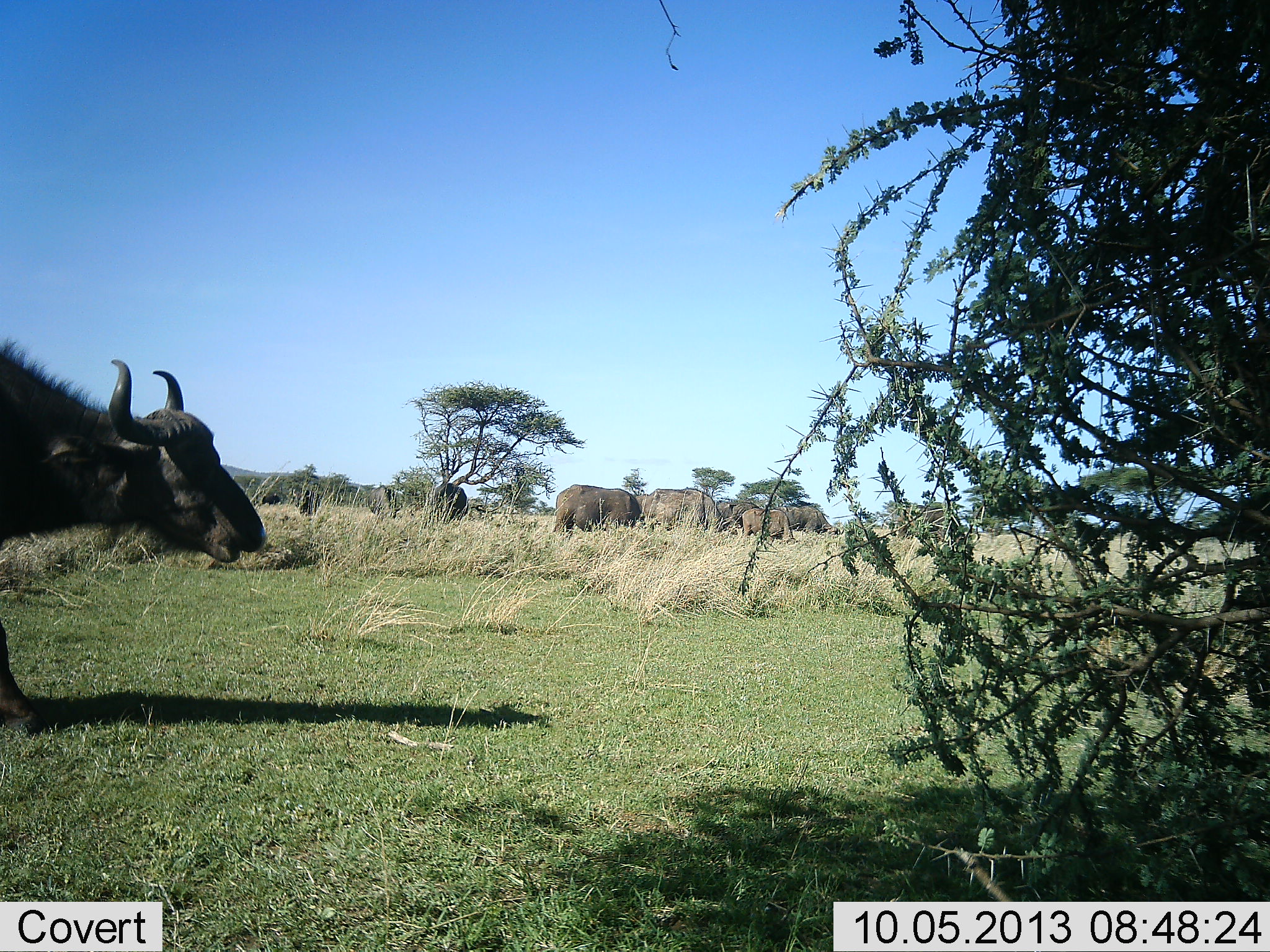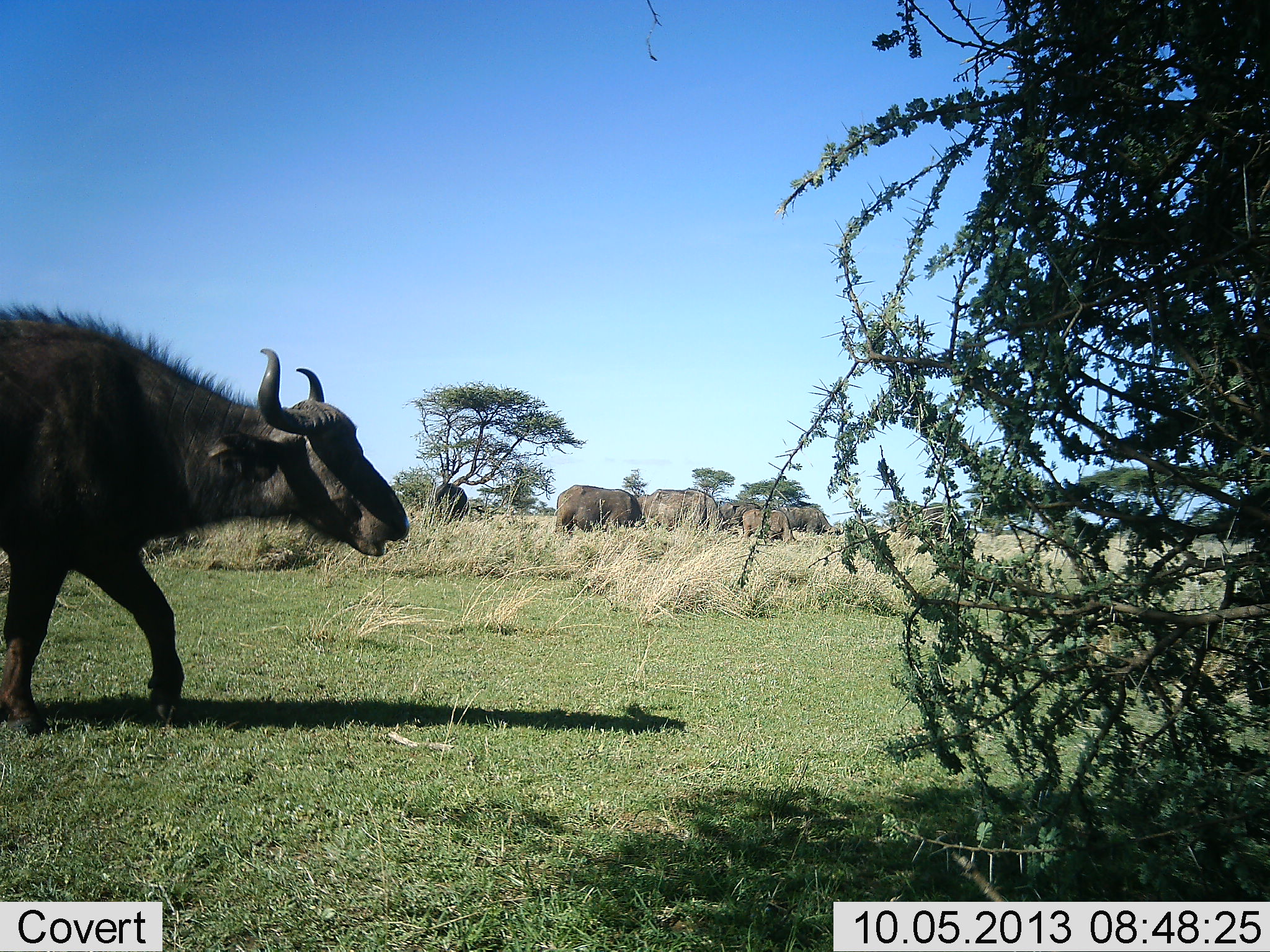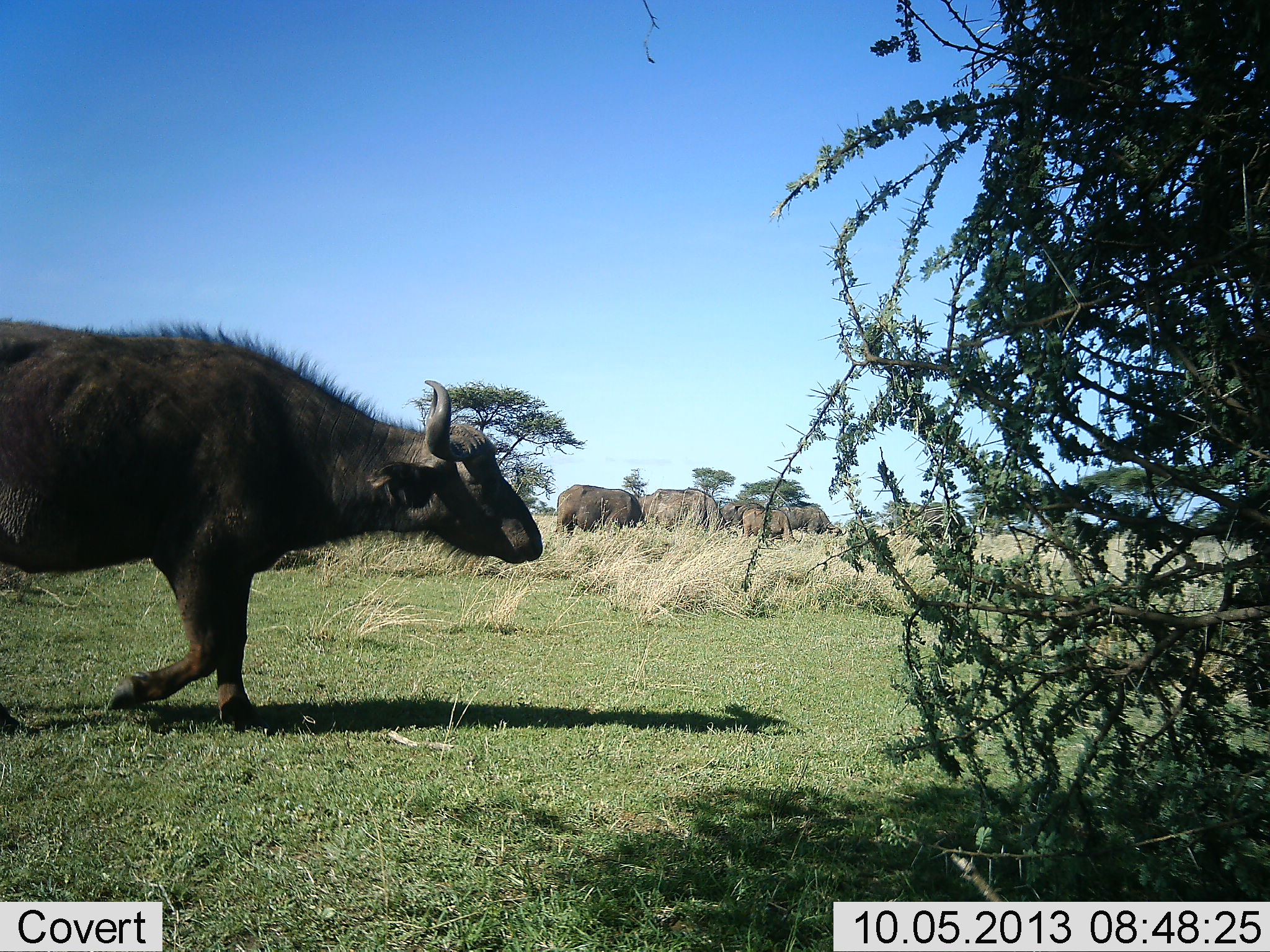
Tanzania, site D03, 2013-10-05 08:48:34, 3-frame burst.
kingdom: Animalia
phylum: Chordata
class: Mammalia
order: Artiodactyla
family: Bovidae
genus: Syncerus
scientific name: Syncerus caffer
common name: cape buffalo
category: buffalo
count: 7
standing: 48%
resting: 0%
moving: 91%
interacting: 13%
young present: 13%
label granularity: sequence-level